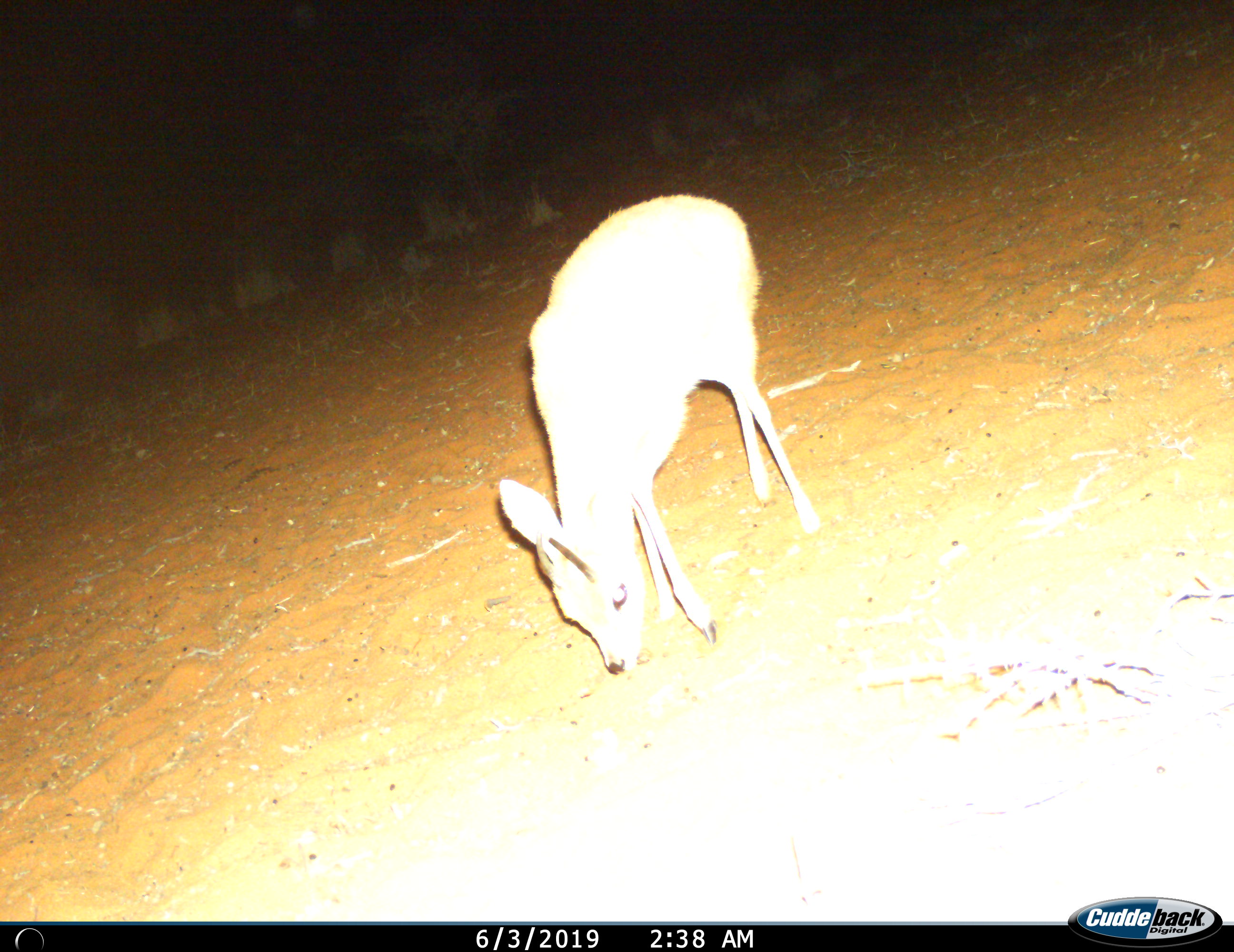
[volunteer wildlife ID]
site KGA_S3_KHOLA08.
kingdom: Animalia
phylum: Chordata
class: Mammalia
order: Artiodactyla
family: Bovidae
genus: Raphicerus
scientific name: Raphicerus campestris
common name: steenbok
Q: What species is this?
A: Steenbok (Raphicerus campestris).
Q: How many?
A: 1.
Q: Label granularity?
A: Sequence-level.